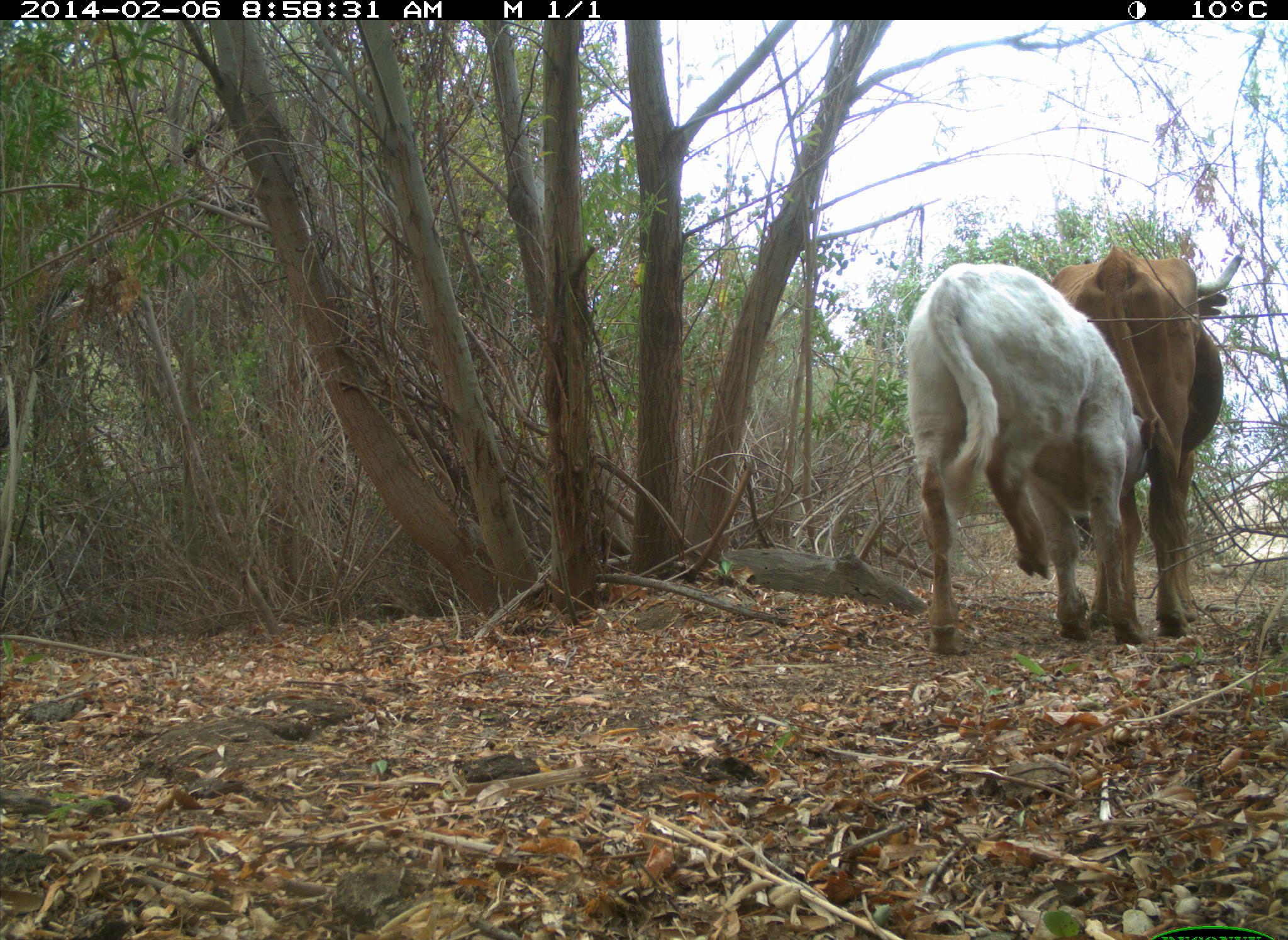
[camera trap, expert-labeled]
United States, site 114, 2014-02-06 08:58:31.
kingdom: Animalia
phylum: Chordata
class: Mammalia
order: Artiodactyla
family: Bovidae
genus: Bos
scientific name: Bos taurus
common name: cow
Cow (Bos taurus).